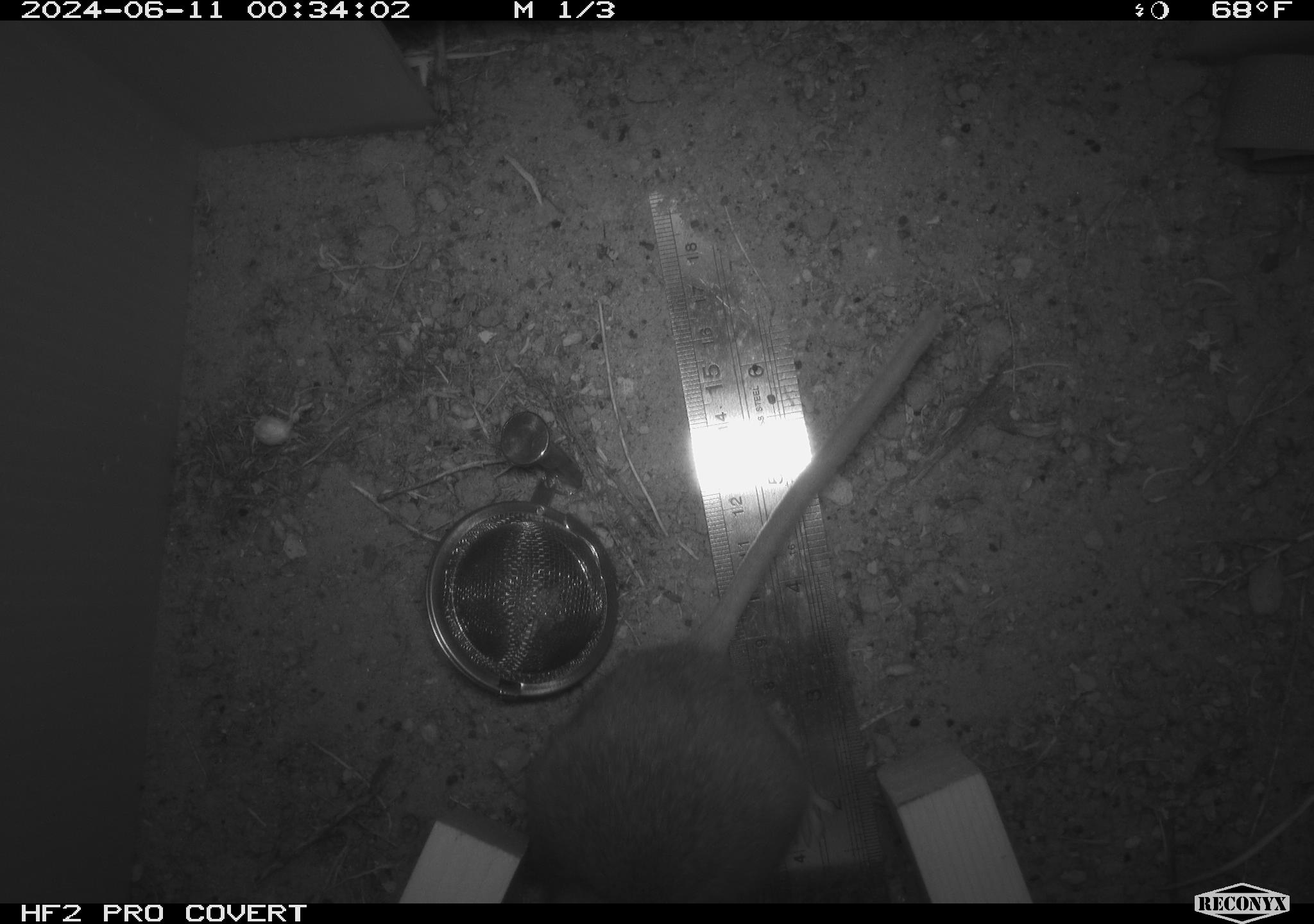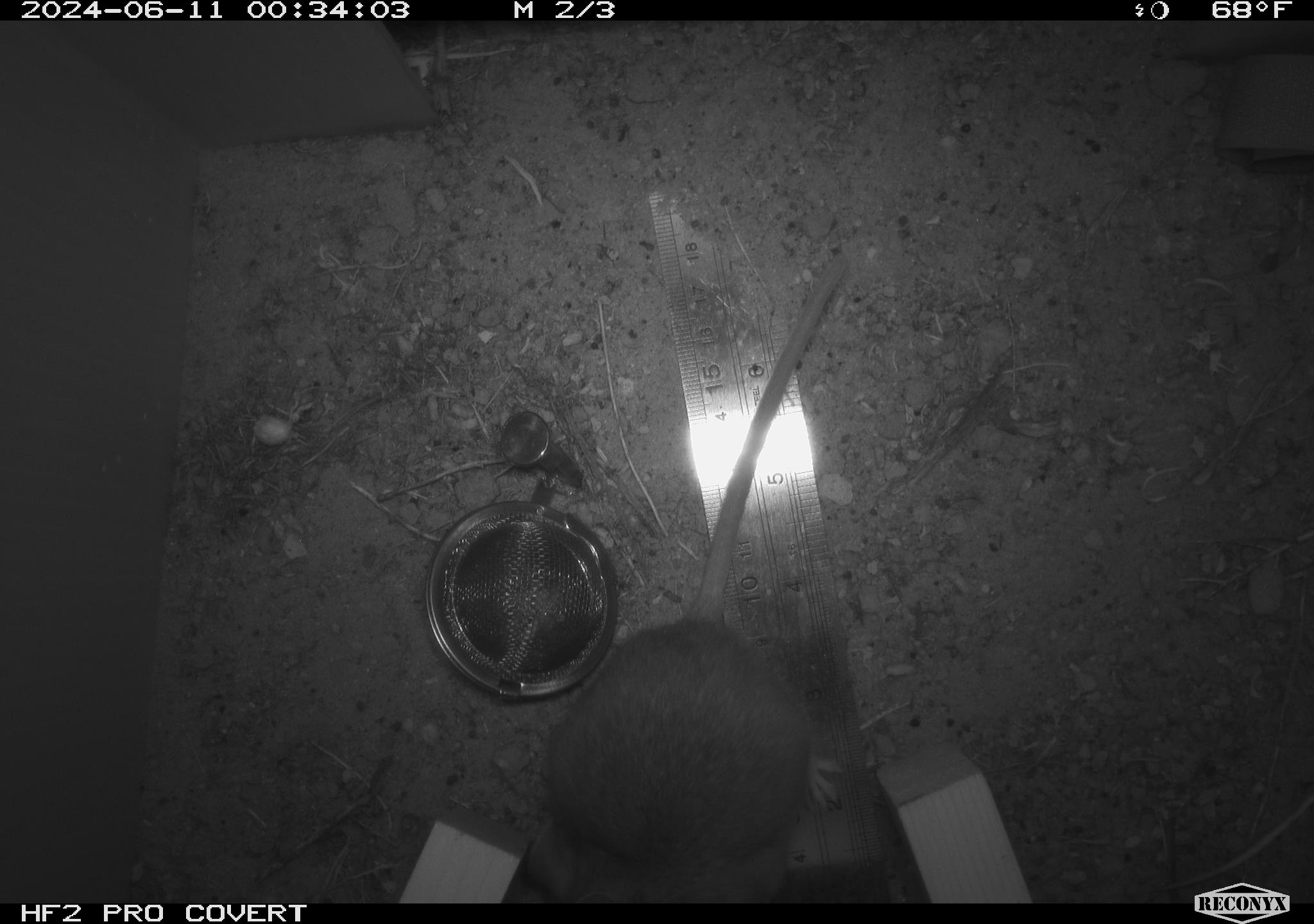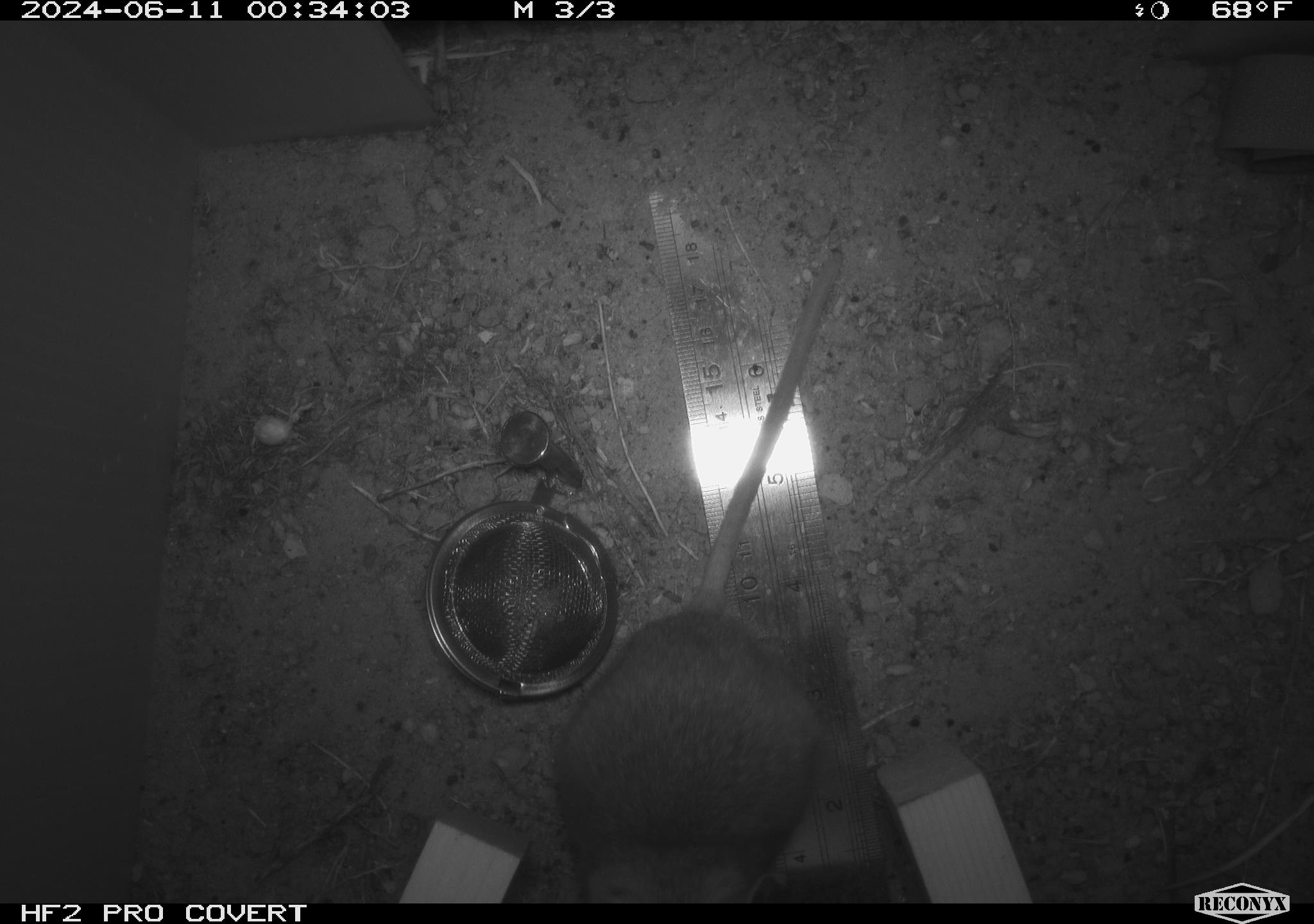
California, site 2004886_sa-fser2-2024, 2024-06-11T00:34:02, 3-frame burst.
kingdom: Animalia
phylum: Chordata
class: Mammalia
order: Rodentia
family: Cricetidae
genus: Neotoma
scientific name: Neotoma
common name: pack rat or woodrat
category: neotoma species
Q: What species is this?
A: Neotoma species (pack rat or woodrat) (Neotoma).